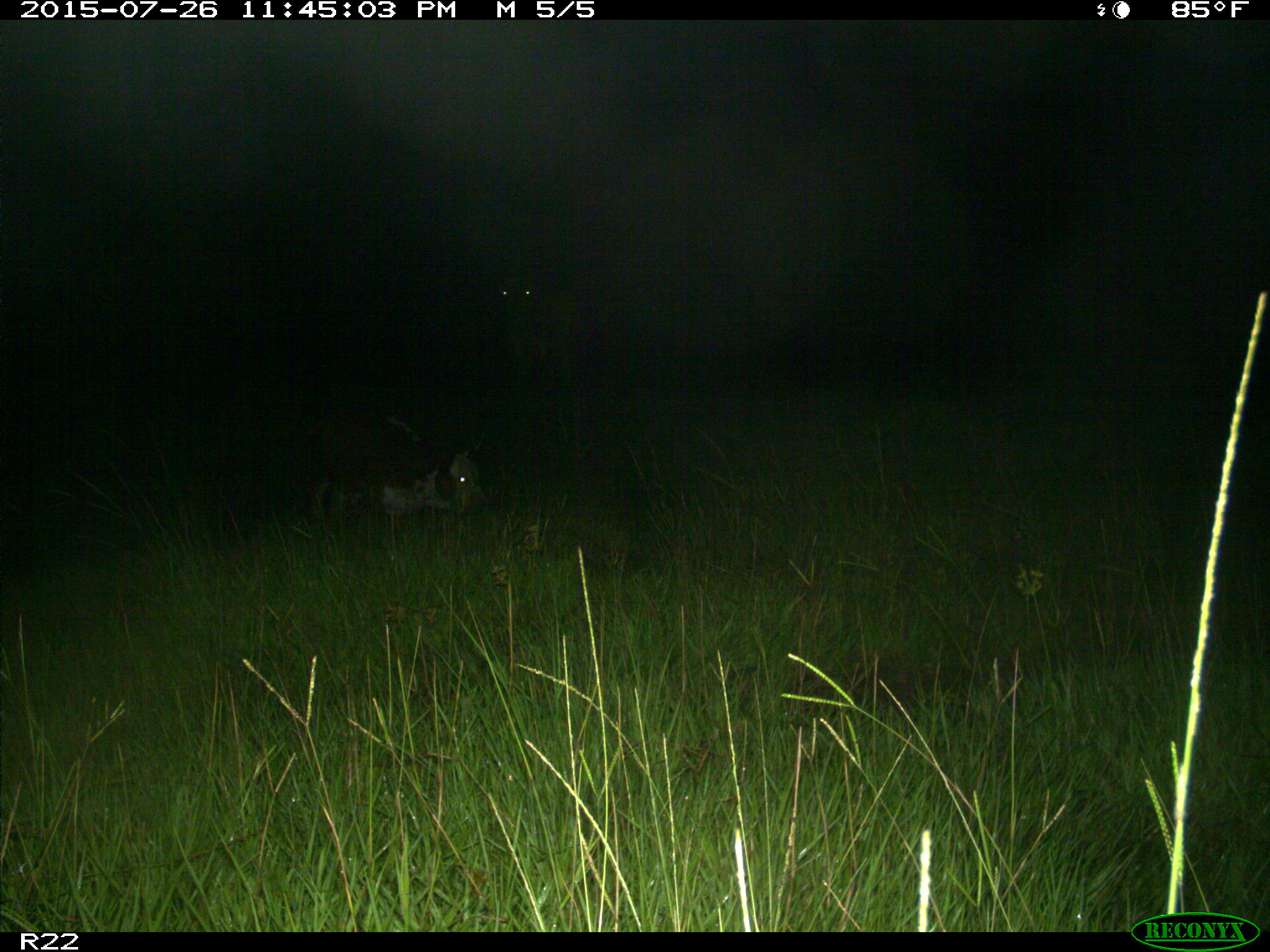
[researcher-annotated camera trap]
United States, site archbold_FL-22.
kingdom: Animalia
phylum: Chordata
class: Mammalia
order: Artiodactyla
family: Bovidae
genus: Bos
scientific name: Bos taurus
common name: domestic cow